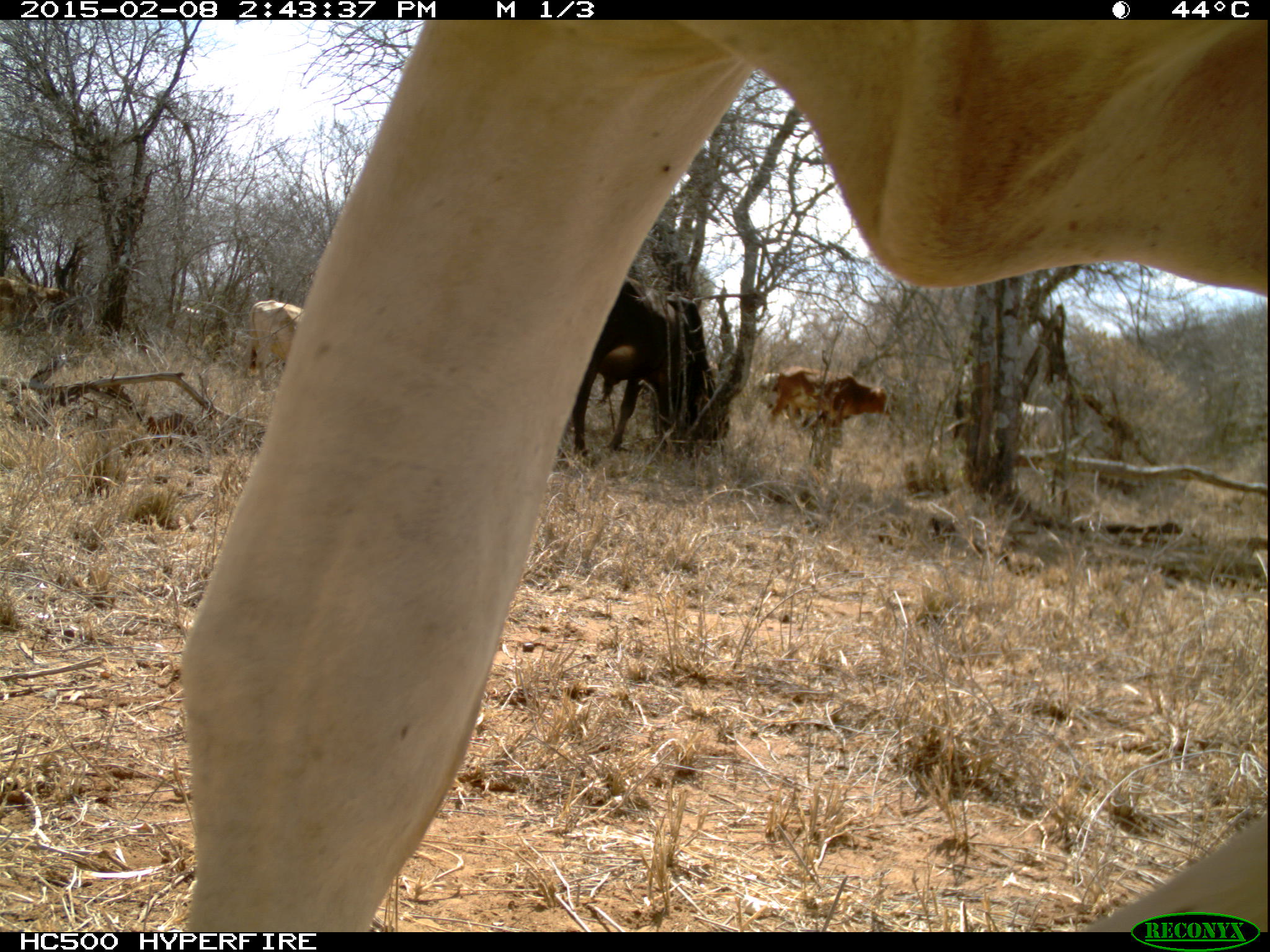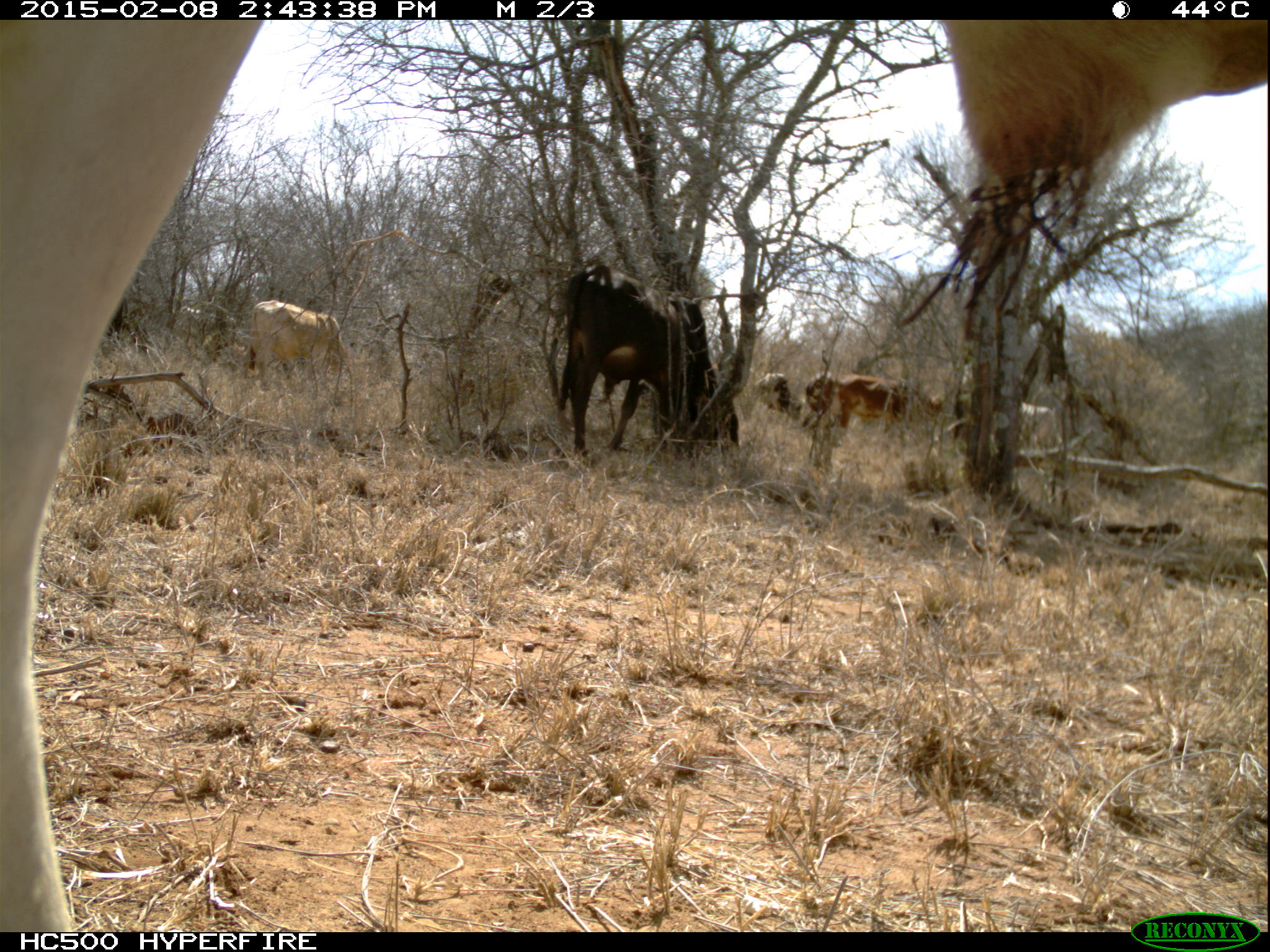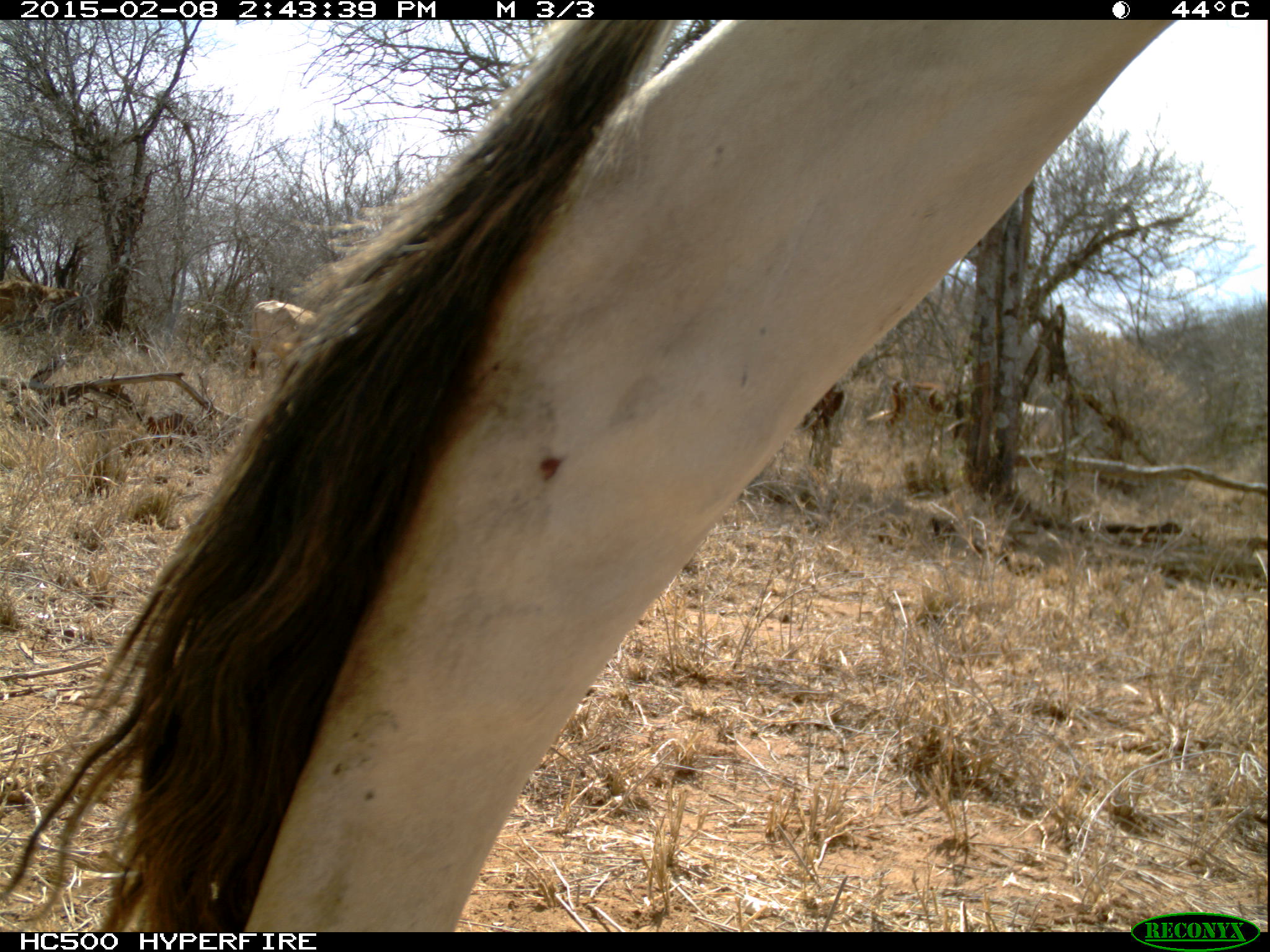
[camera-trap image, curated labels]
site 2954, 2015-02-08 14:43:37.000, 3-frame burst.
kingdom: Animalia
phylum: Chordata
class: Mammalia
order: Artiodactyla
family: Bovidae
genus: Bos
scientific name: Bos taurus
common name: domestic cattle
Bos taurus (domestic cattle), count 7.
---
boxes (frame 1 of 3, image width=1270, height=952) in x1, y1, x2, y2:
bos taurus: 177, 20, 1270, 933; 568, 273, 732, 462; 770, 365, 894, 443; 0, 276, 88, 336; 240, 299, 305, 379; 740, 372, 813, 428; 1020, 399, 1063, 452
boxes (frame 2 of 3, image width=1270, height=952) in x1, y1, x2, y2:
bos taurus: 2, 21, 1267, 937; 556, 263, 742, 466; 249, 298, 348, 388; 837, 372, 943, 439; 756, 370, 805, 422; 1018, 402, 1060, 450; 805, 370, 836, 434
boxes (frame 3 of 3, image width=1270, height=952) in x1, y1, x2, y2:
bos taurus: 0, 22, 1267, 932; 0, 279, 90, 334; 249, 299, 317, 371; 886, 382, 948, 426